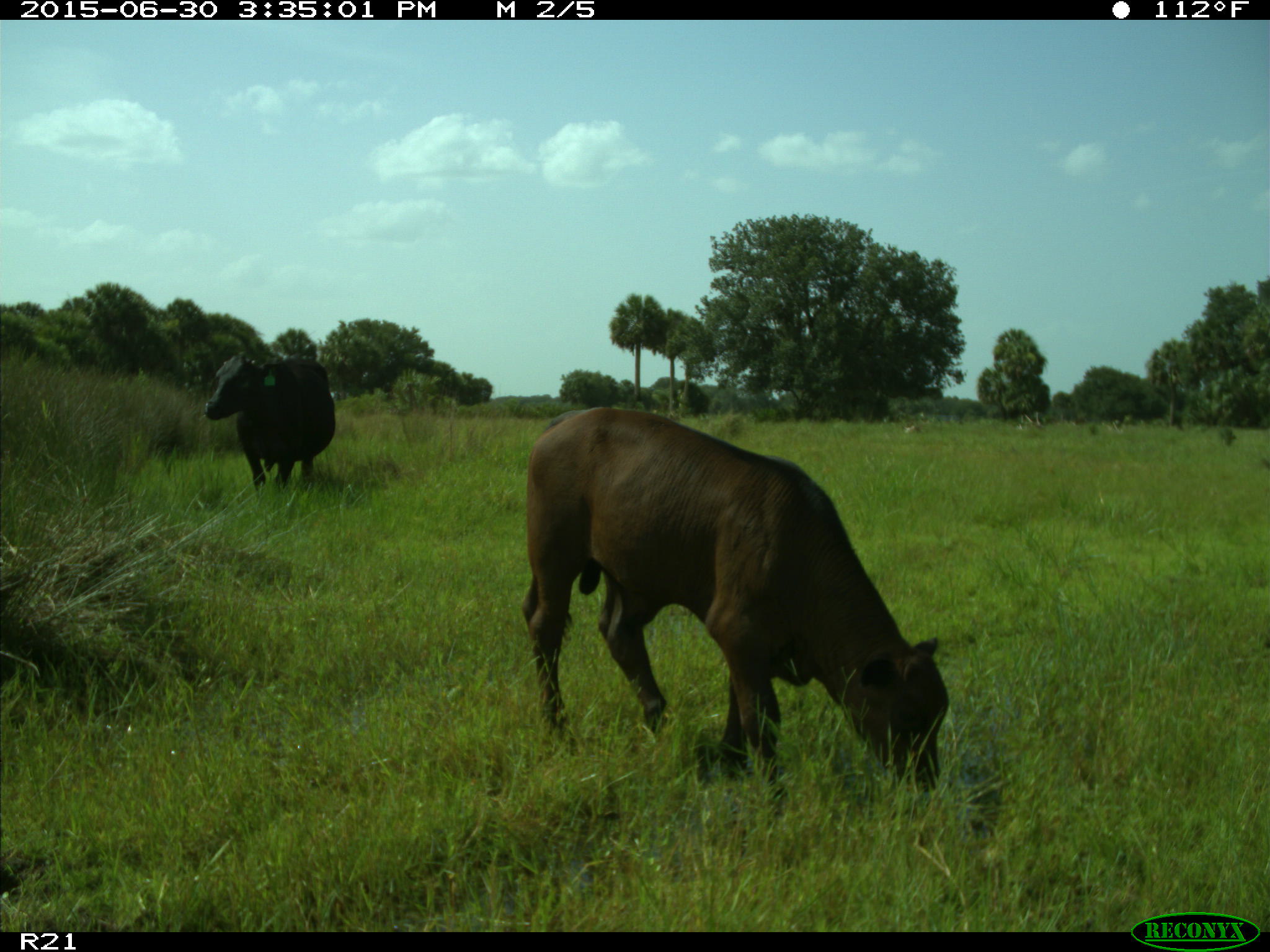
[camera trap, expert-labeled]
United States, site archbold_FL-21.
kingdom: Animalia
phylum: Chordata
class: Mammalia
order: Artiodactyla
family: Bovidae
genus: Bos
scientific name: Bos taurus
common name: domestic cow